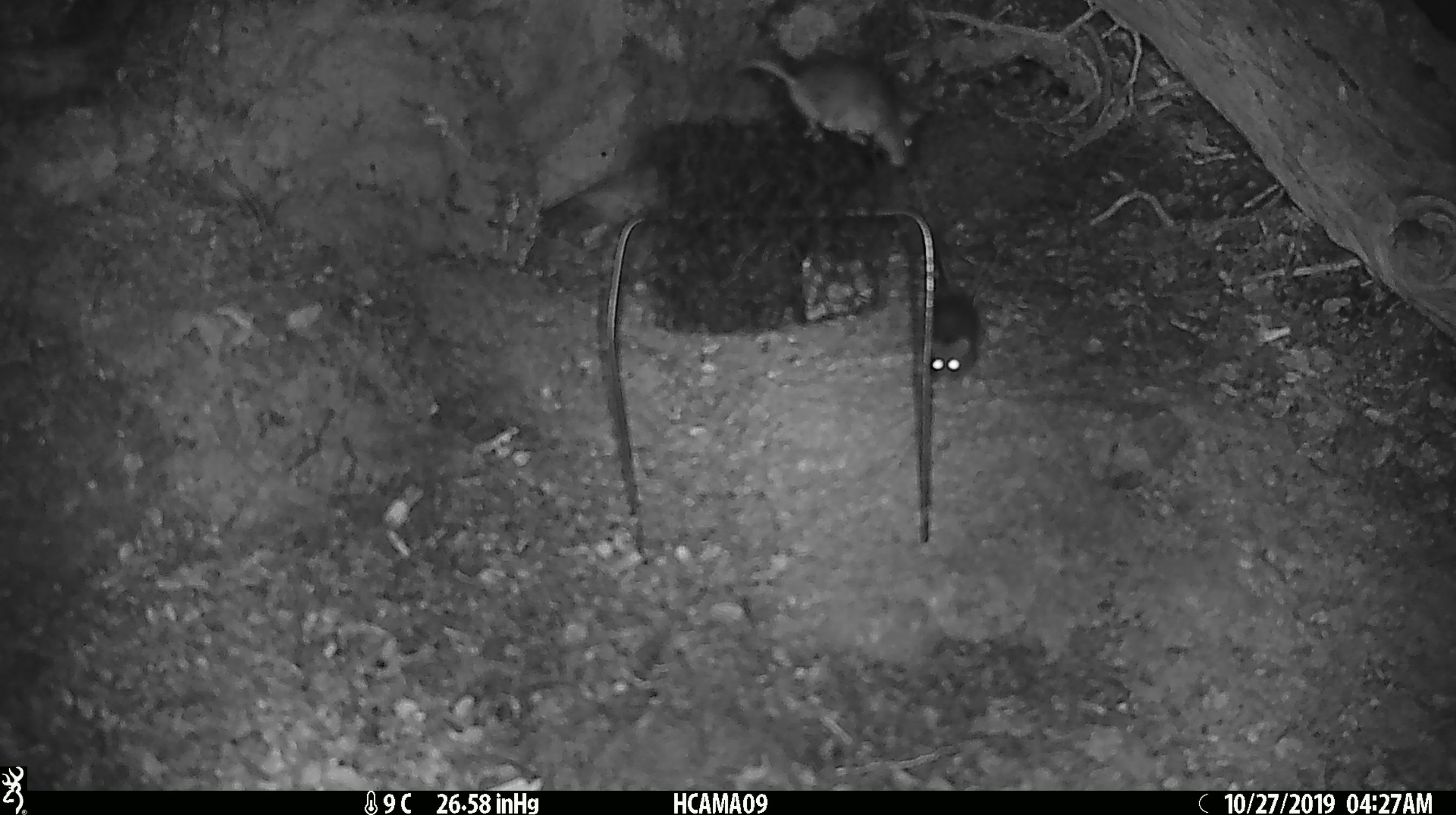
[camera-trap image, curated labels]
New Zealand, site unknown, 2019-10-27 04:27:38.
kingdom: Animalia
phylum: Chordata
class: Mammalia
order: Rodentia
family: Muridae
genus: Mus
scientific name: Mus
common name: mouse